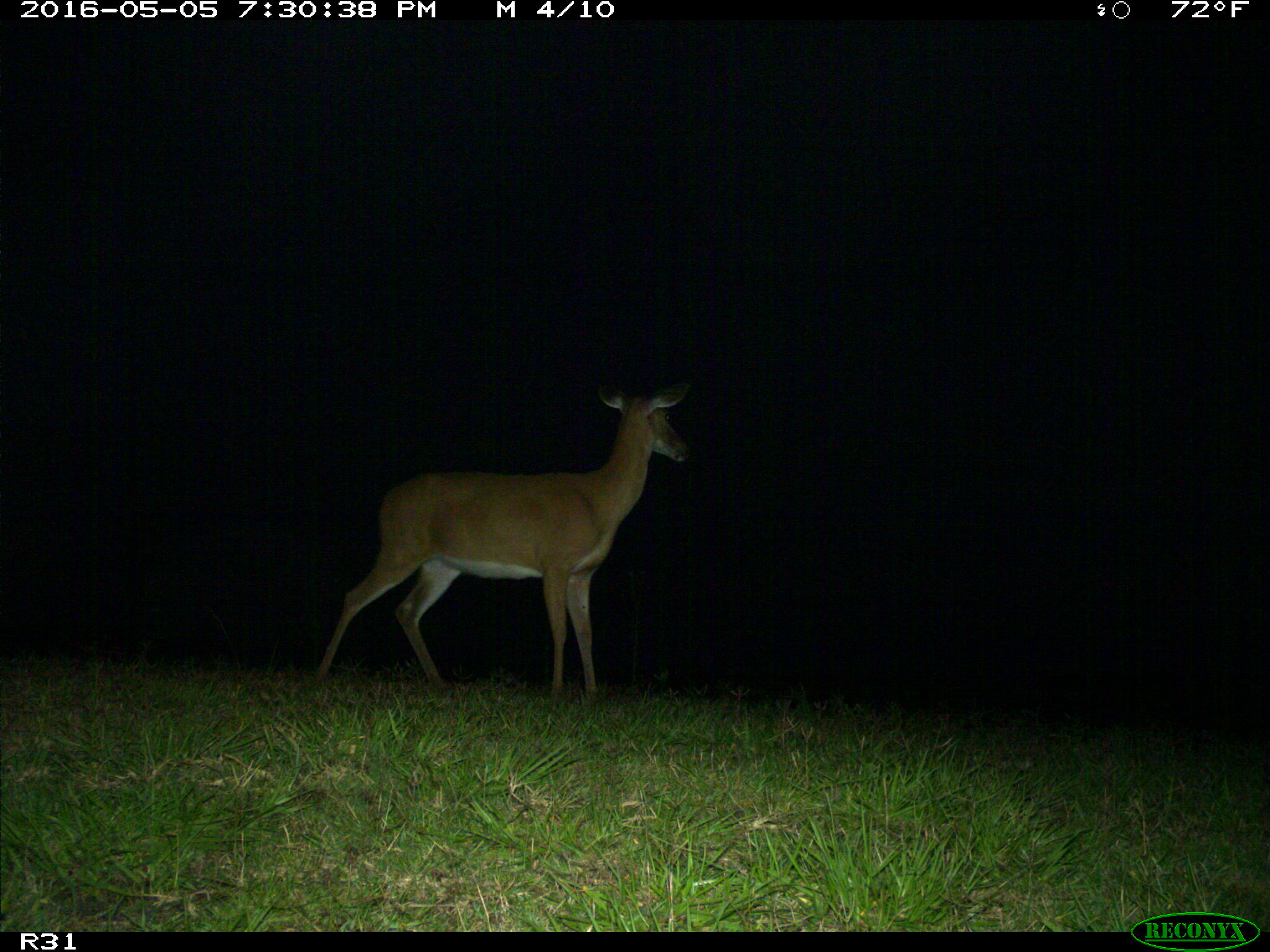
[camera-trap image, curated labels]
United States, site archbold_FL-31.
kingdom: Animalia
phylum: Chordata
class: Mammalia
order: Artiodactyla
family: Cervidae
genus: Odocoileus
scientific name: Odocoileus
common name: deer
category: unidentified deer